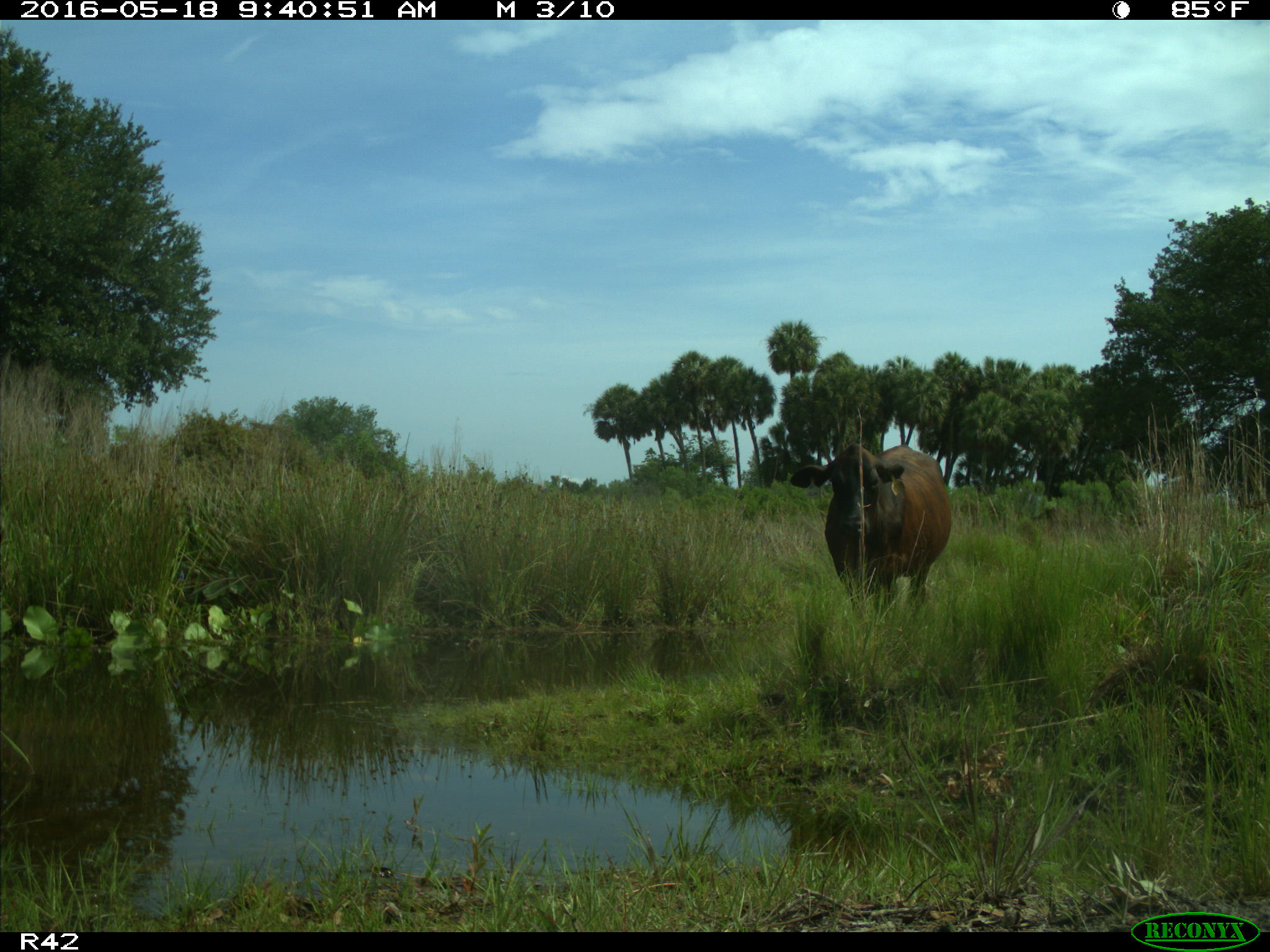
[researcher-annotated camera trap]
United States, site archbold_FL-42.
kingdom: Animalia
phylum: Chordata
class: Mammalia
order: Artiodactyla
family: Bovidae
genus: Bos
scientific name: Bos taurus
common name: domestic cow